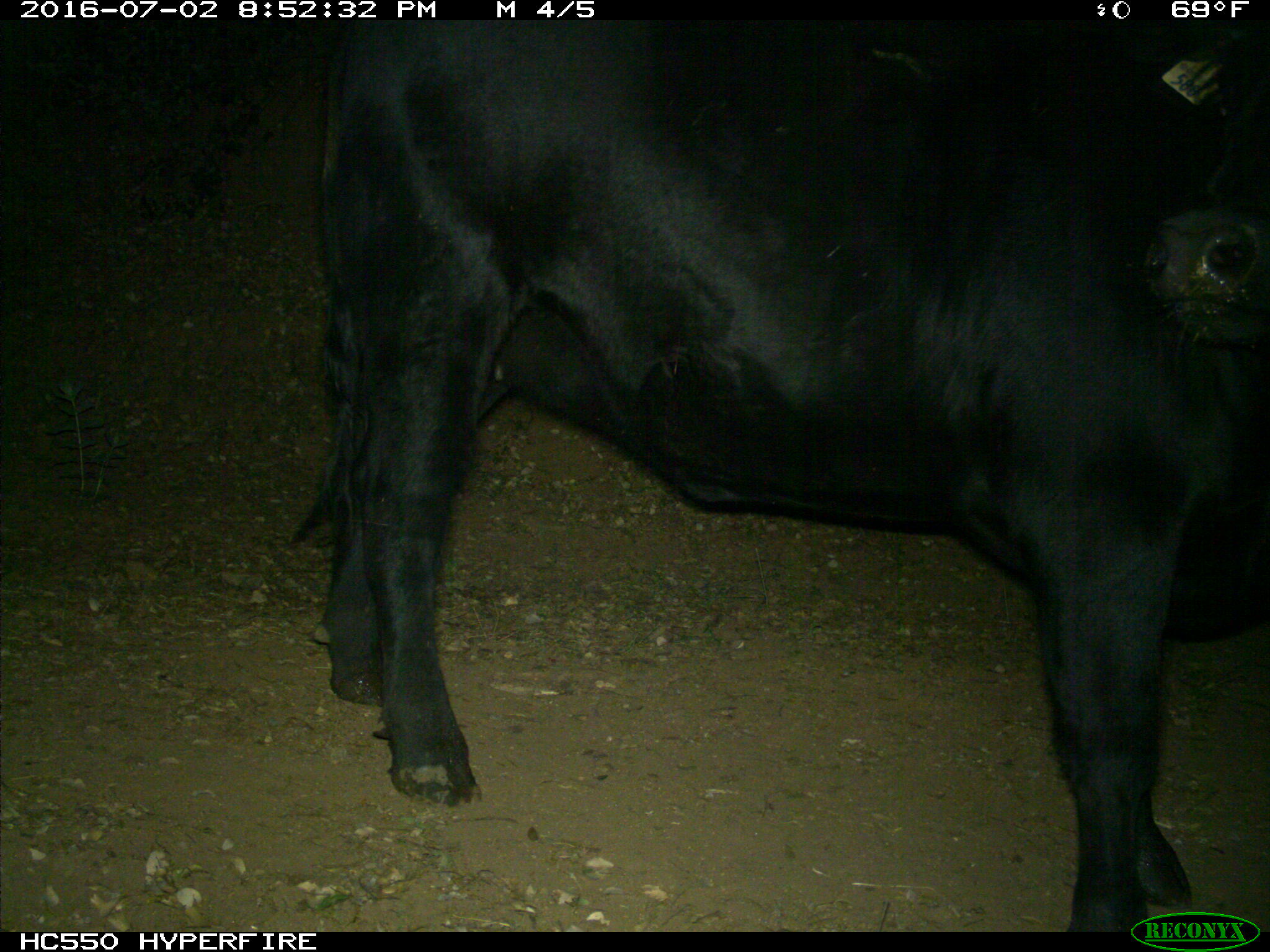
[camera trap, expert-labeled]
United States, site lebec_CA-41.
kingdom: Animalia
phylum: Chordata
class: Mammalia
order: Artiodactyla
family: Bovidae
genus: Bos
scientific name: Bos taurus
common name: domestic cow